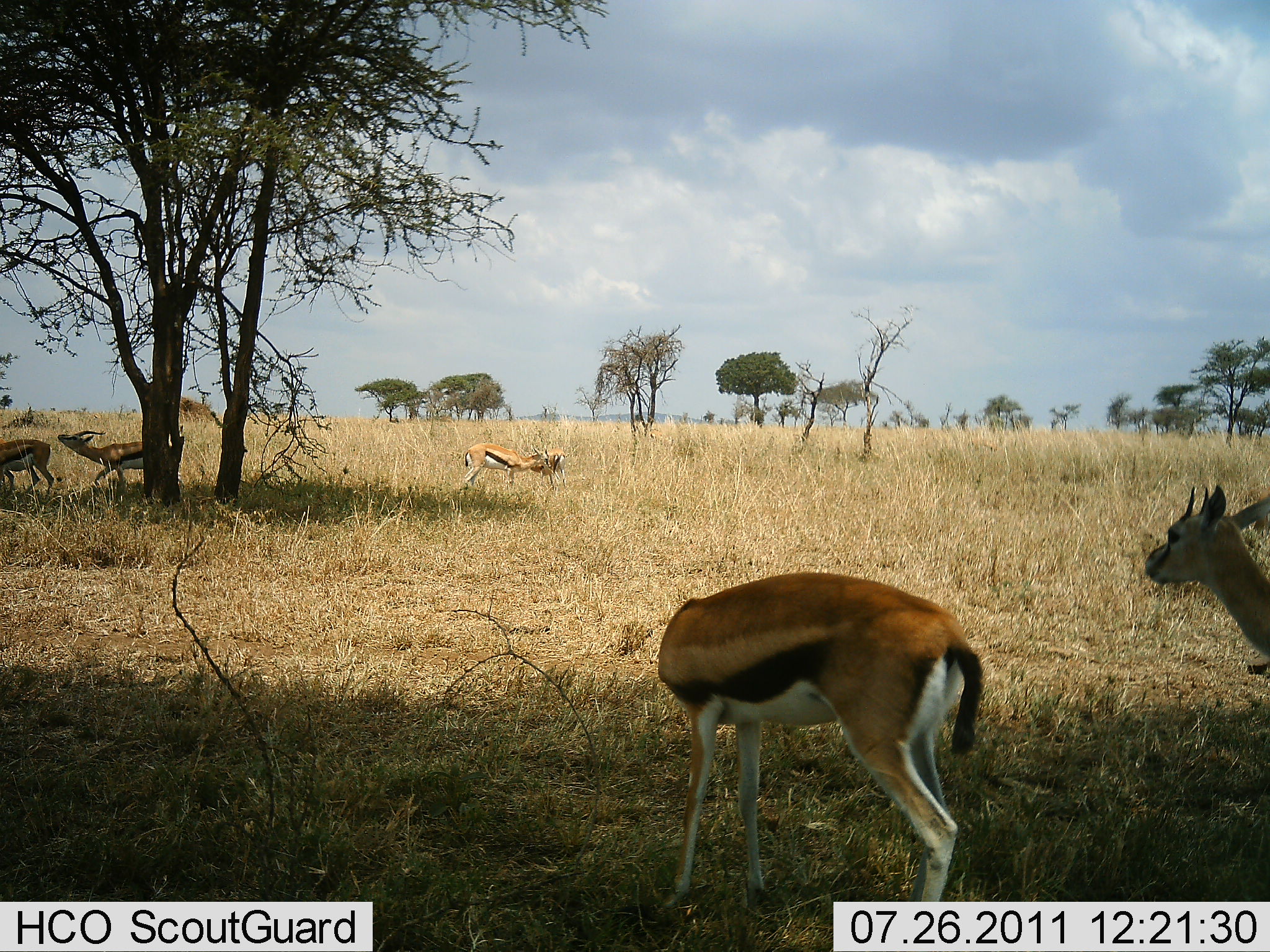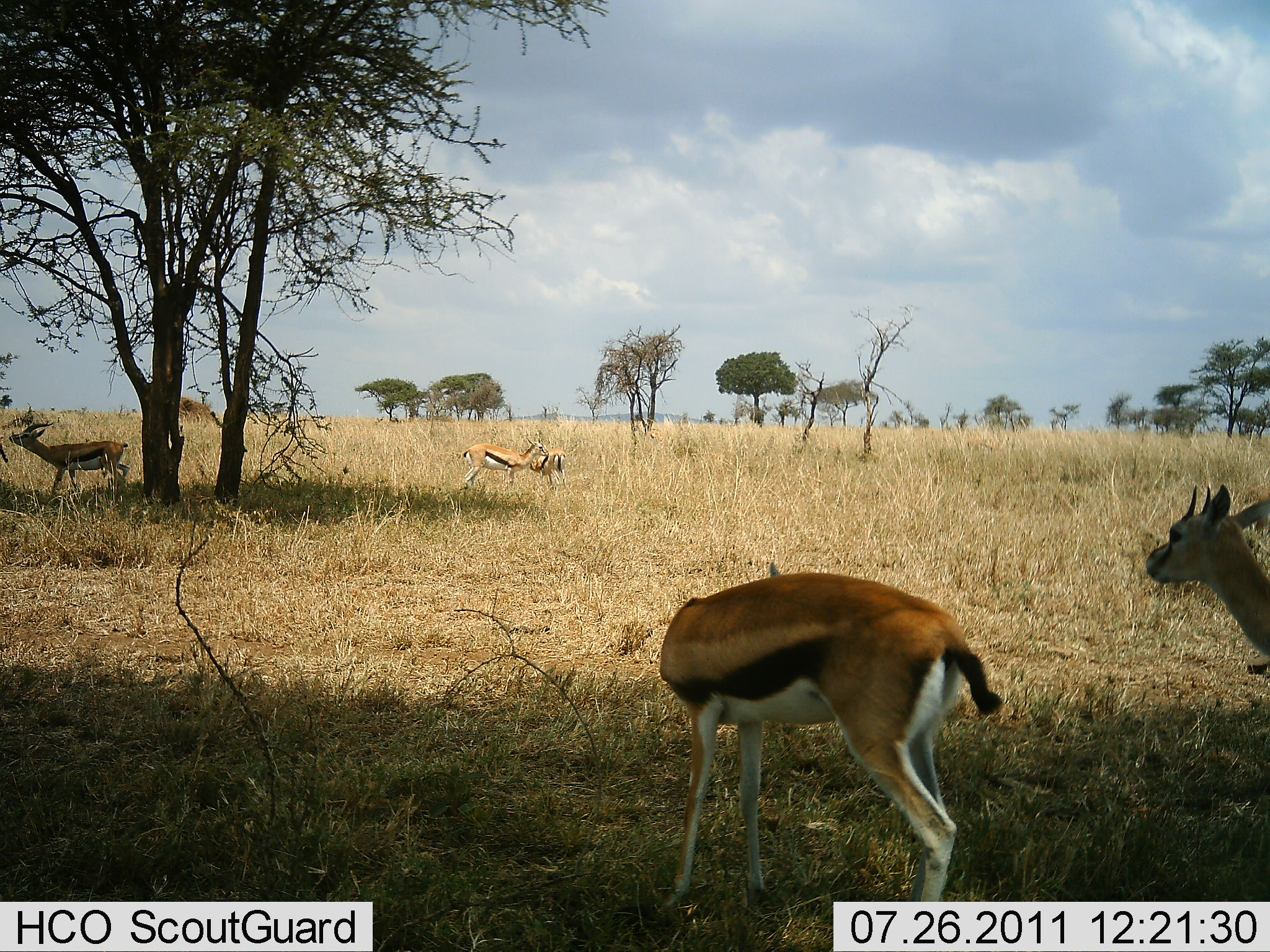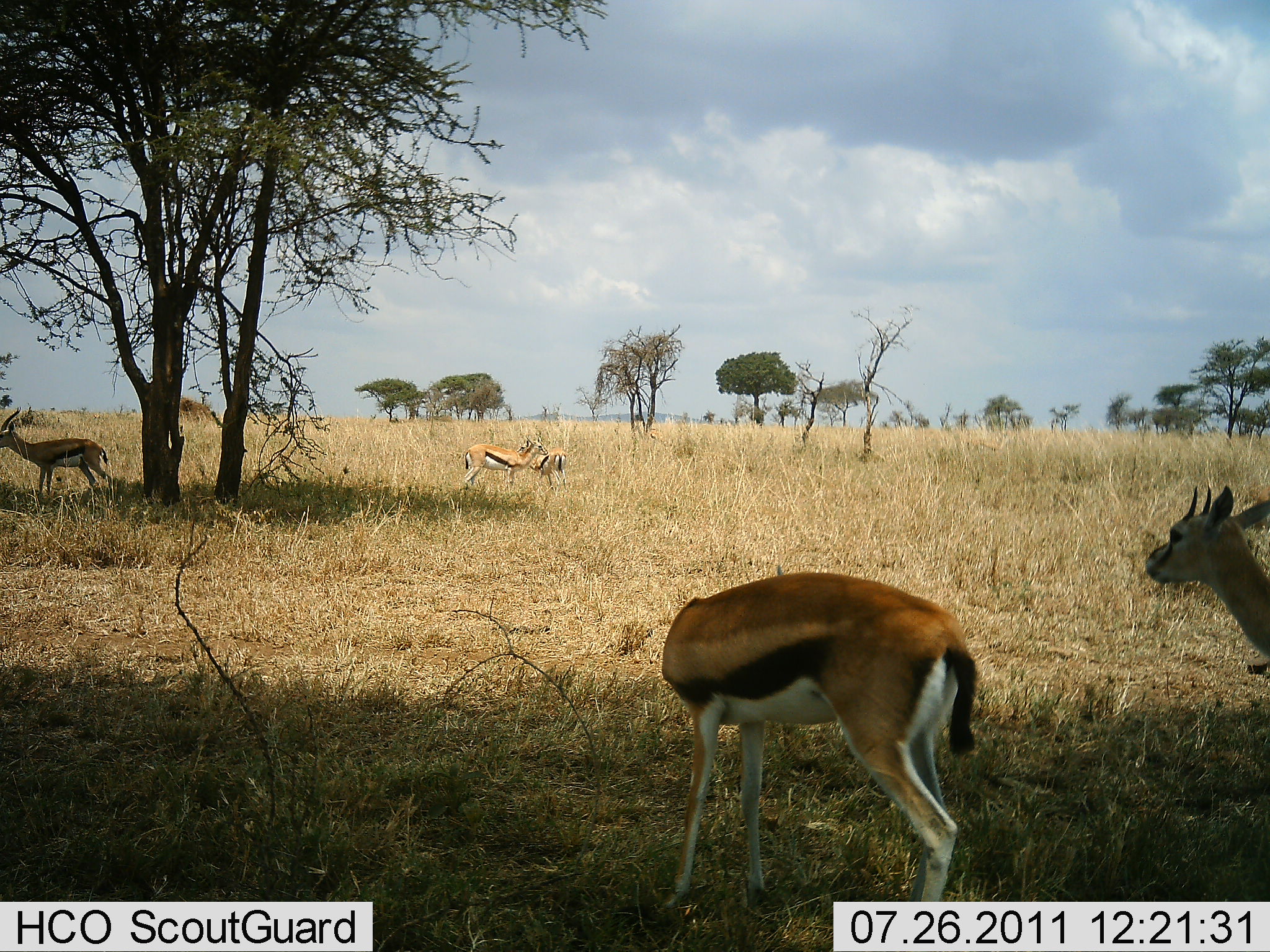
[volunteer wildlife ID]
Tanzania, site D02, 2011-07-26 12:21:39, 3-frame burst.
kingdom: Animalia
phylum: Chordata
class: Mammalia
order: Artiodactyla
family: Bovidae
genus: Eudorcas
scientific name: Eudorcas thomsonii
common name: thomson's gazelle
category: gazellethomsons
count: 6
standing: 85%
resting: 0%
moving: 62%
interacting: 31%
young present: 0%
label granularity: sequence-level